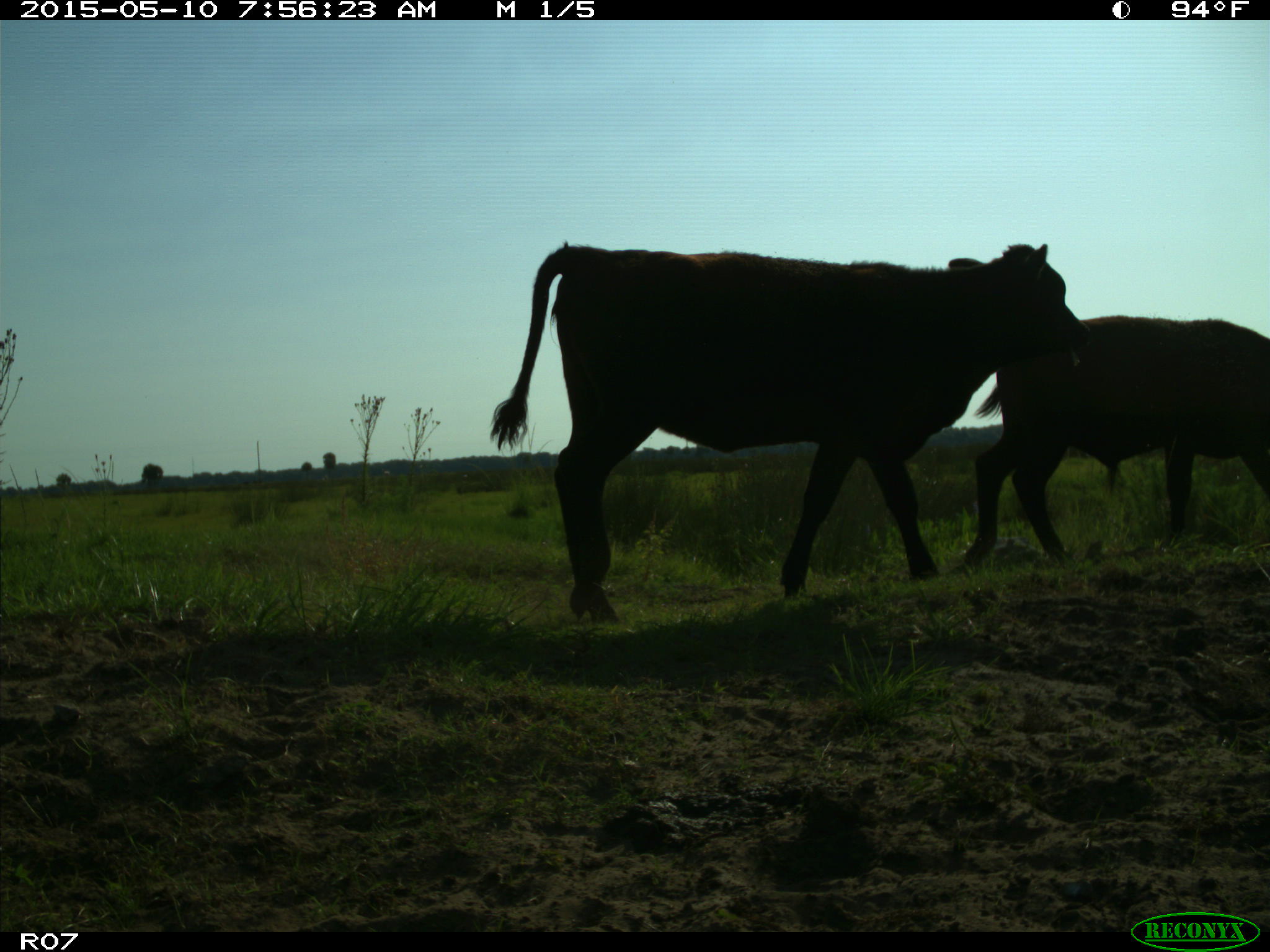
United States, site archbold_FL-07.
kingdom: Animalia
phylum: Chordata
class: Mammalia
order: Artiodactyla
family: Bovidae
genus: Bos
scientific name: Bos taurus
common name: domestic cow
Bos taurus (domestic cow).